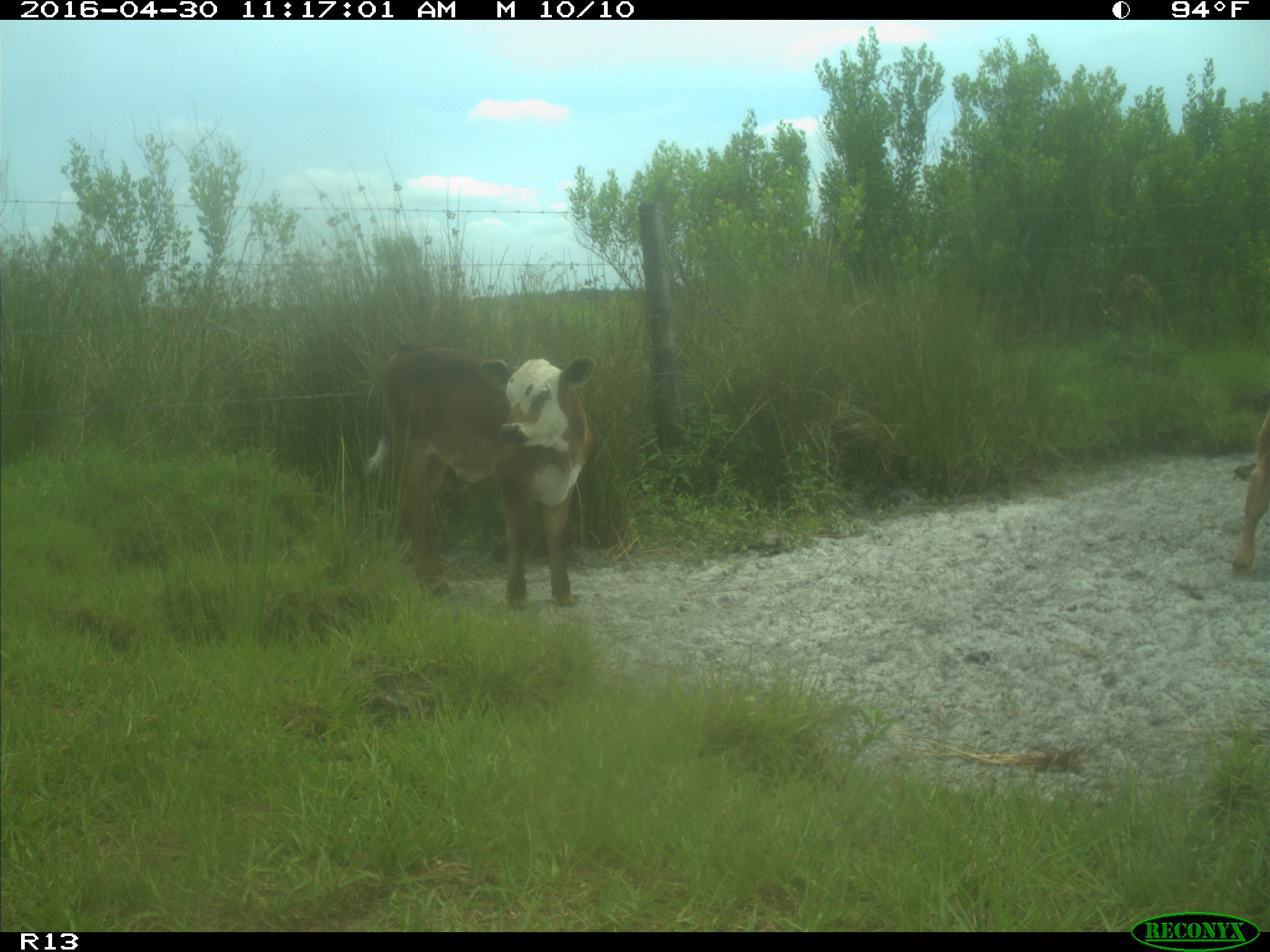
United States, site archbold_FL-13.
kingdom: Animalia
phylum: Chordata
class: Mammalia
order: Artiodactyla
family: Bovidae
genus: Bos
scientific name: Bos taurus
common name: domestic cow